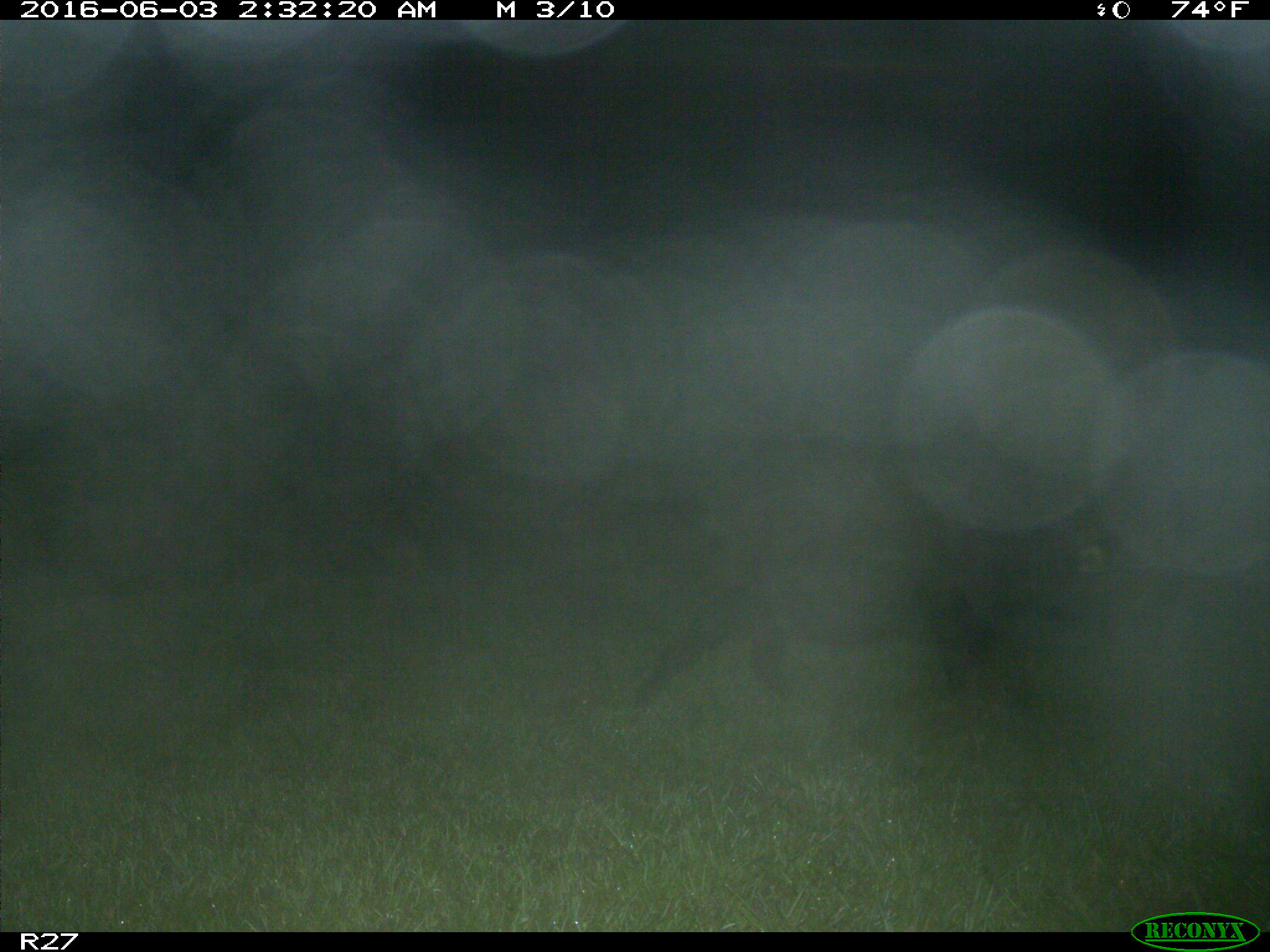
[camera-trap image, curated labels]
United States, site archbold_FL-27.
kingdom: Animalia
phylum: Chordata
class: Mammalia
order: Artiodactyla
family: Suidae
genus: Sus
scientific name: Sus scrofa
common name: wild boar